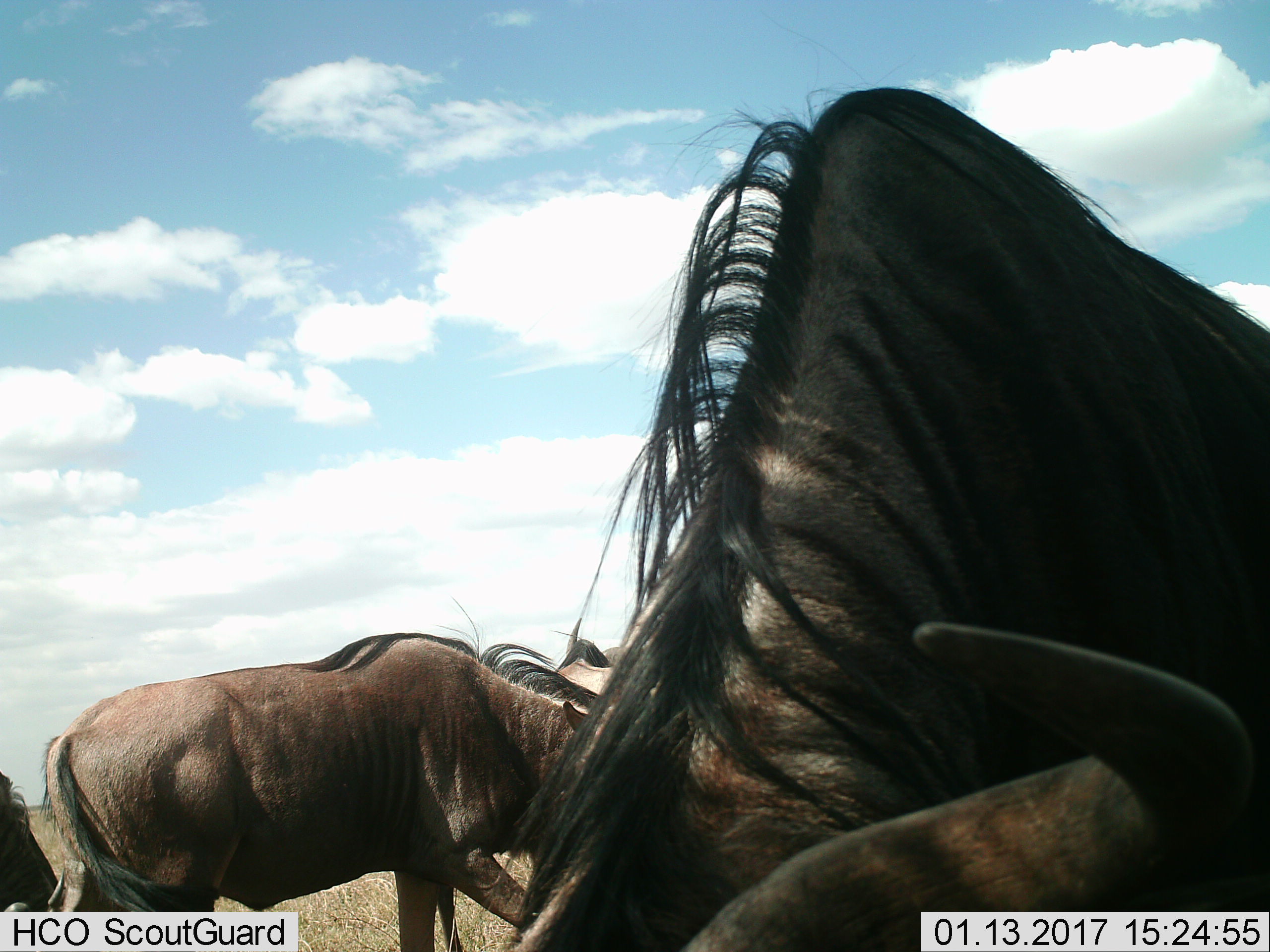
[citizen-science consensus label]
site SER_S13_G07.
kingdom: Animalia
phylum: Chordata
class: Mammalia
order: Artiodactyla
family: Bovidae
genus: Connochaetes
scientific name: Connochaetes taurinus taurinus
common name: blue wildebeest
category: wildebeestblue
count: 4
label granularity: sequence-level